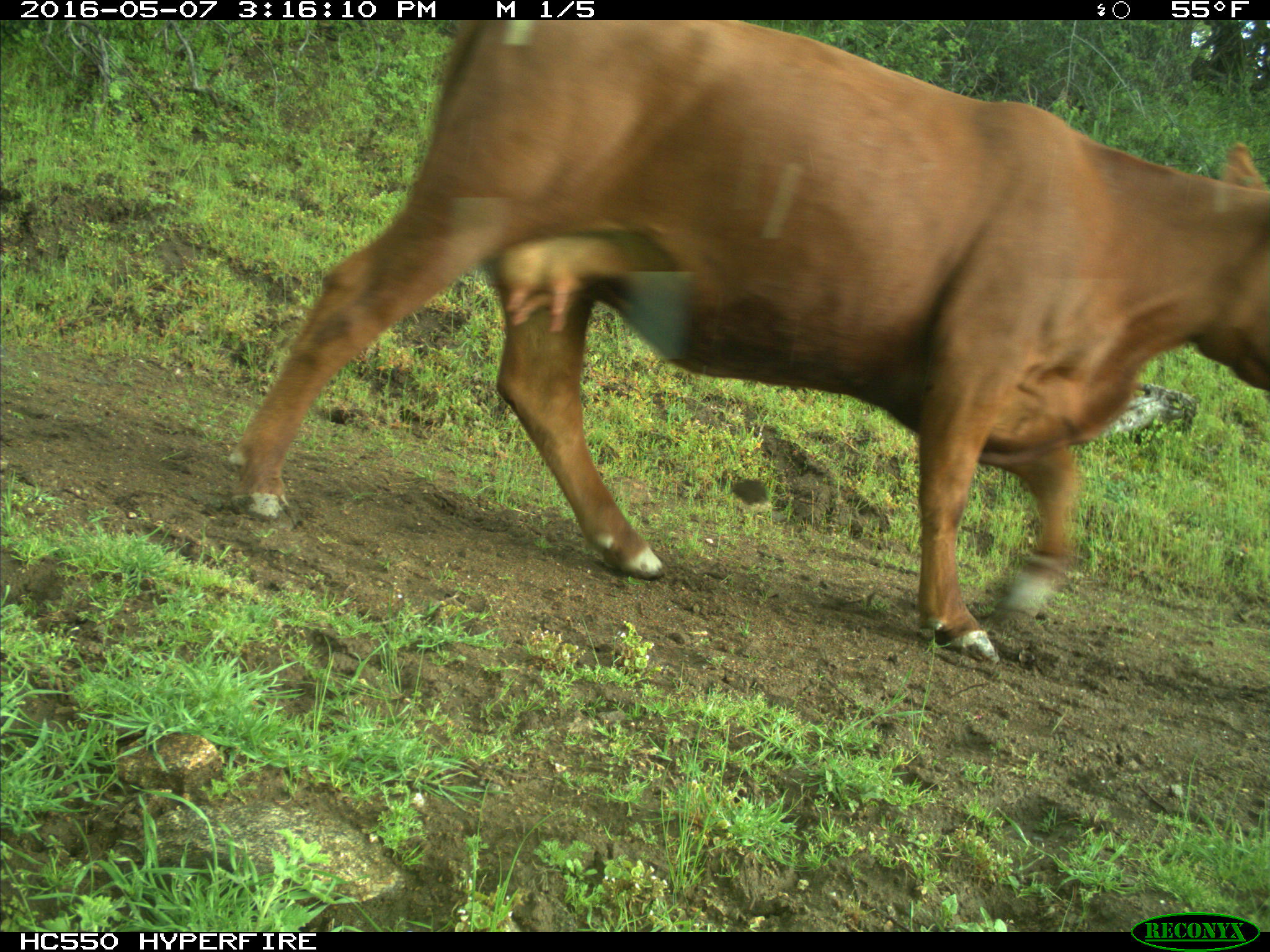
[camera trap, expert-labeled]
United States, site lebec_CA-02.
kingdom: Animalia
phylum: Chordata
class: Mammalia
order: Artiodactyla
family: Bovidae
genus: Bos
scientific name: Bos taurus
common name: domestic cow